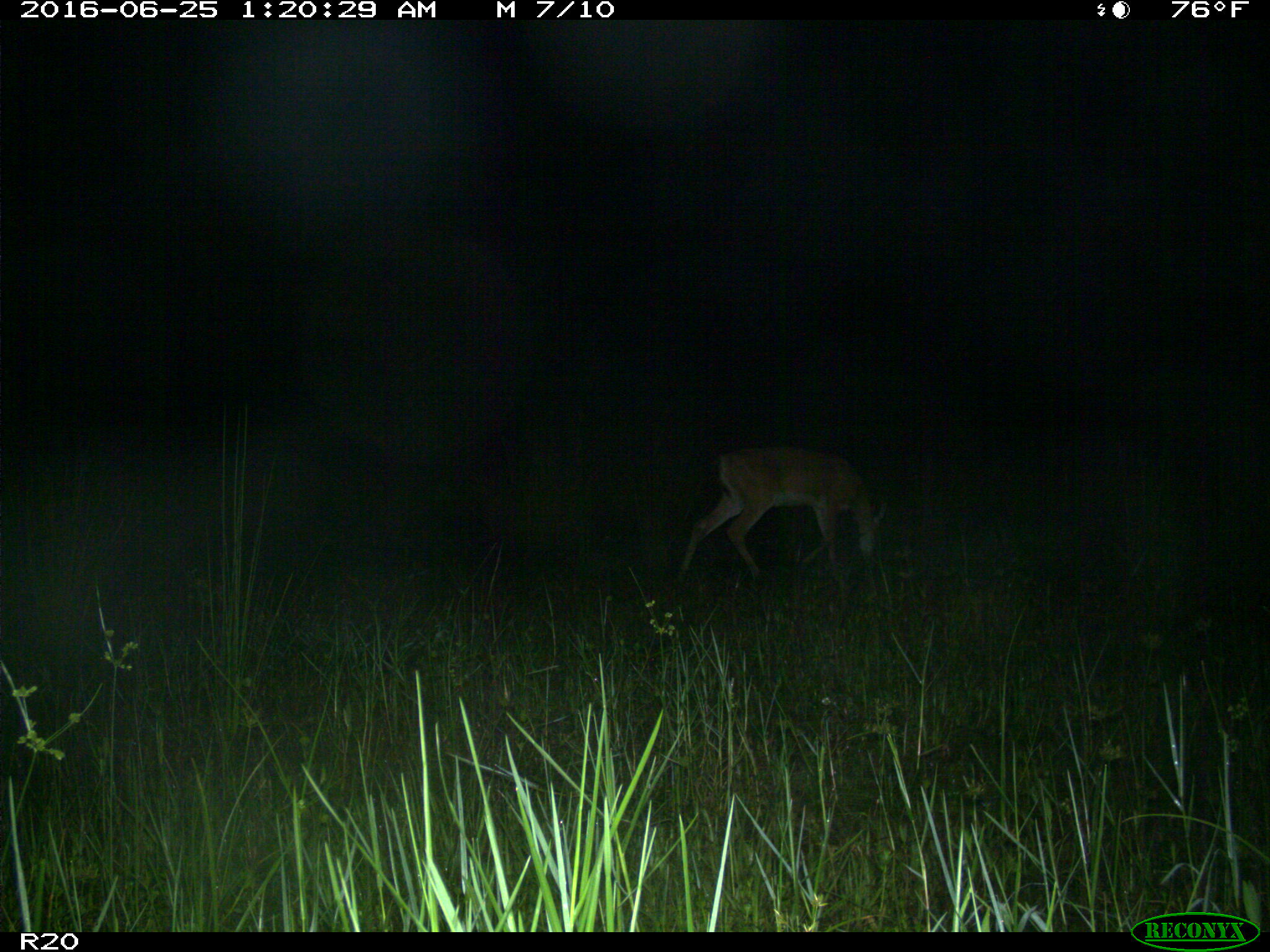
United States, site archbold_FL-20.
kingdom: Animalia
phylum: Chordata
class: Mammalia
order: Artiodactyla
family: Cervidae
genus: Odocoileus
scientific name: Odocoileus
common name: deer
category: unidentified deer